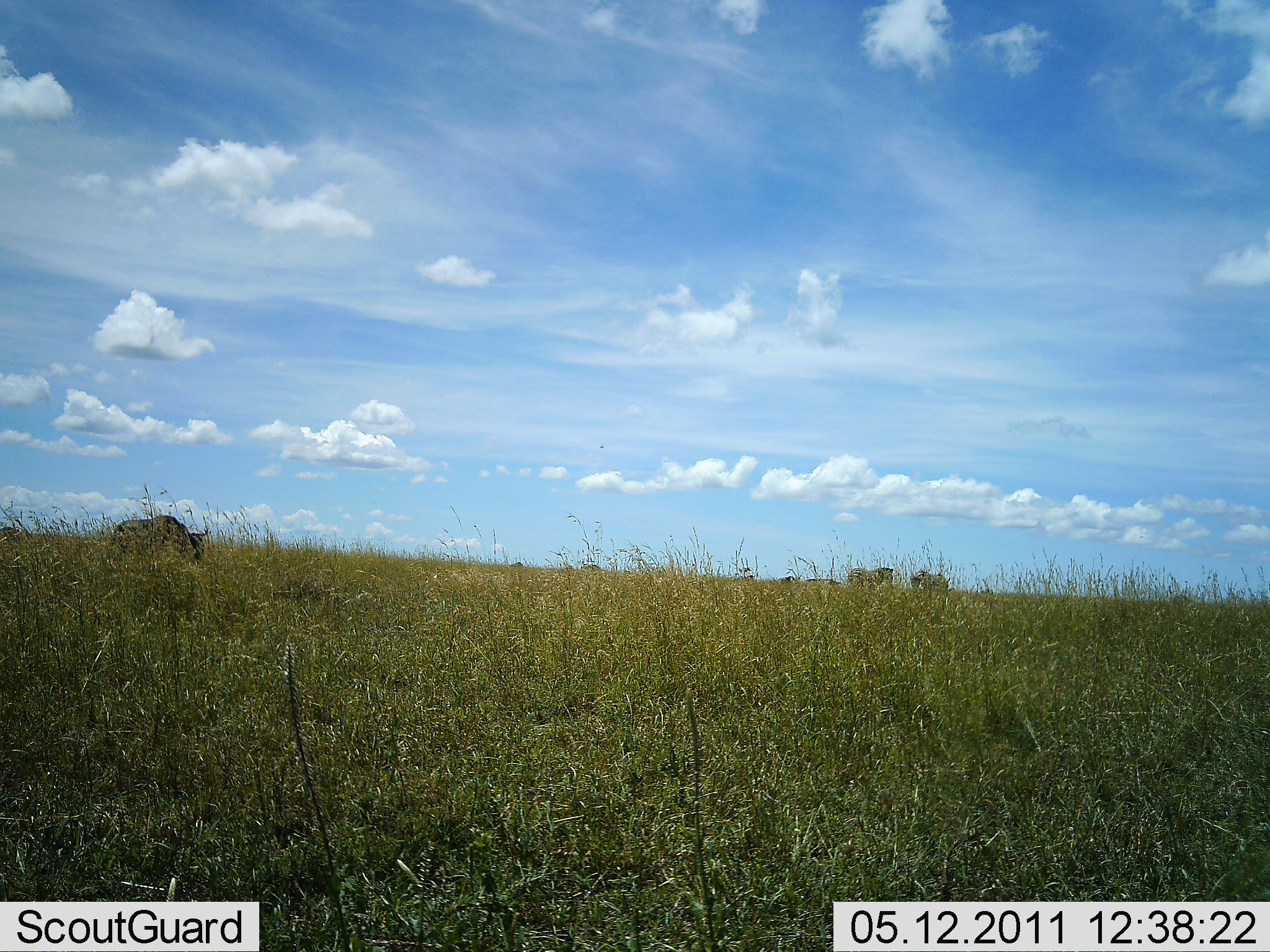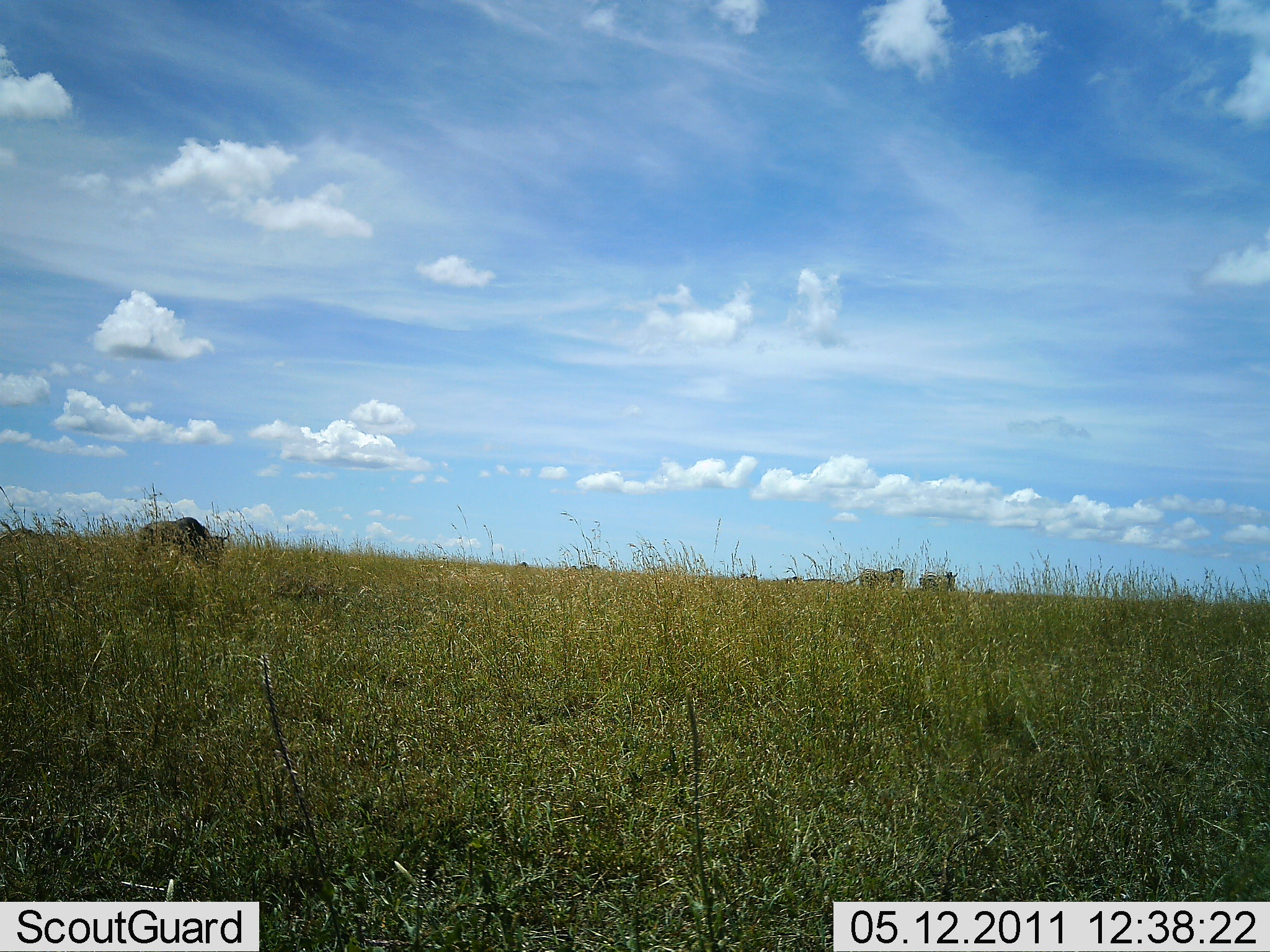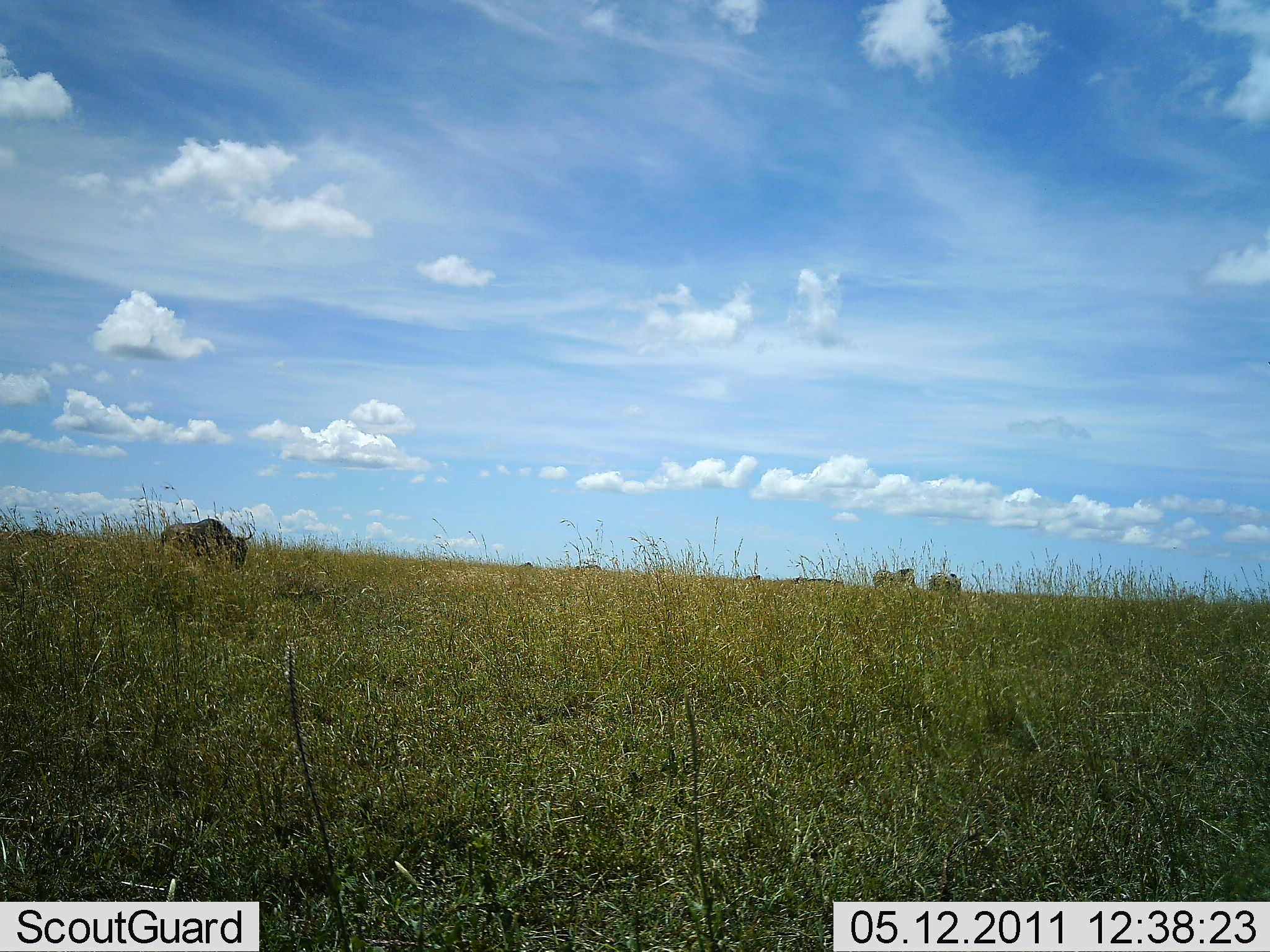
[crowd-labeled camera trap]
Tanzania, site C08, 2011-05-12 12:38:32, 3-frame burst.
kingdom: Animalia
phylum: Chordata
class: Mammalia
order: Artiodactyla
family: Bovidae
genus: Connochaetes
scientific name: Connochaetes taurinus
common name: blue wildebeest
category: wildebeest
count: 3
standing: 25%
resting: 0%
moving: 50%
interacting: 0%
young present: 0%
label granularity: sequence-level